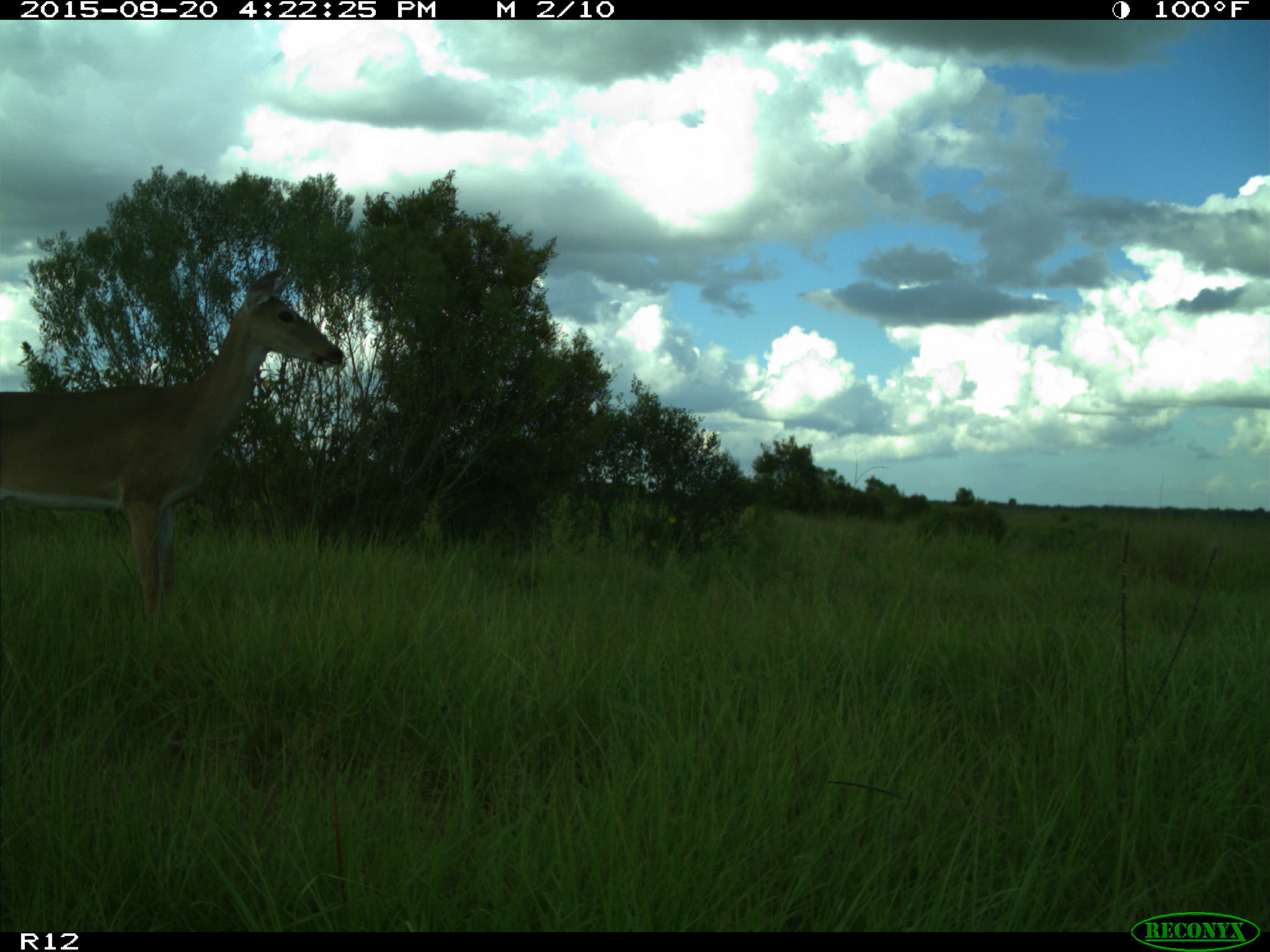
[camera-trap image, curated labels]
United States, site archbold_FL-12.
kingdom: Animalia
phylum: Chordata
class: Mammalia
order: Artiodactyla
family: Cervidae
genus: Odocoileus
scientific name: Odocoileus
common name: deer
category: unidentified deer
Unidentified deer (deer) (Odocoileus).